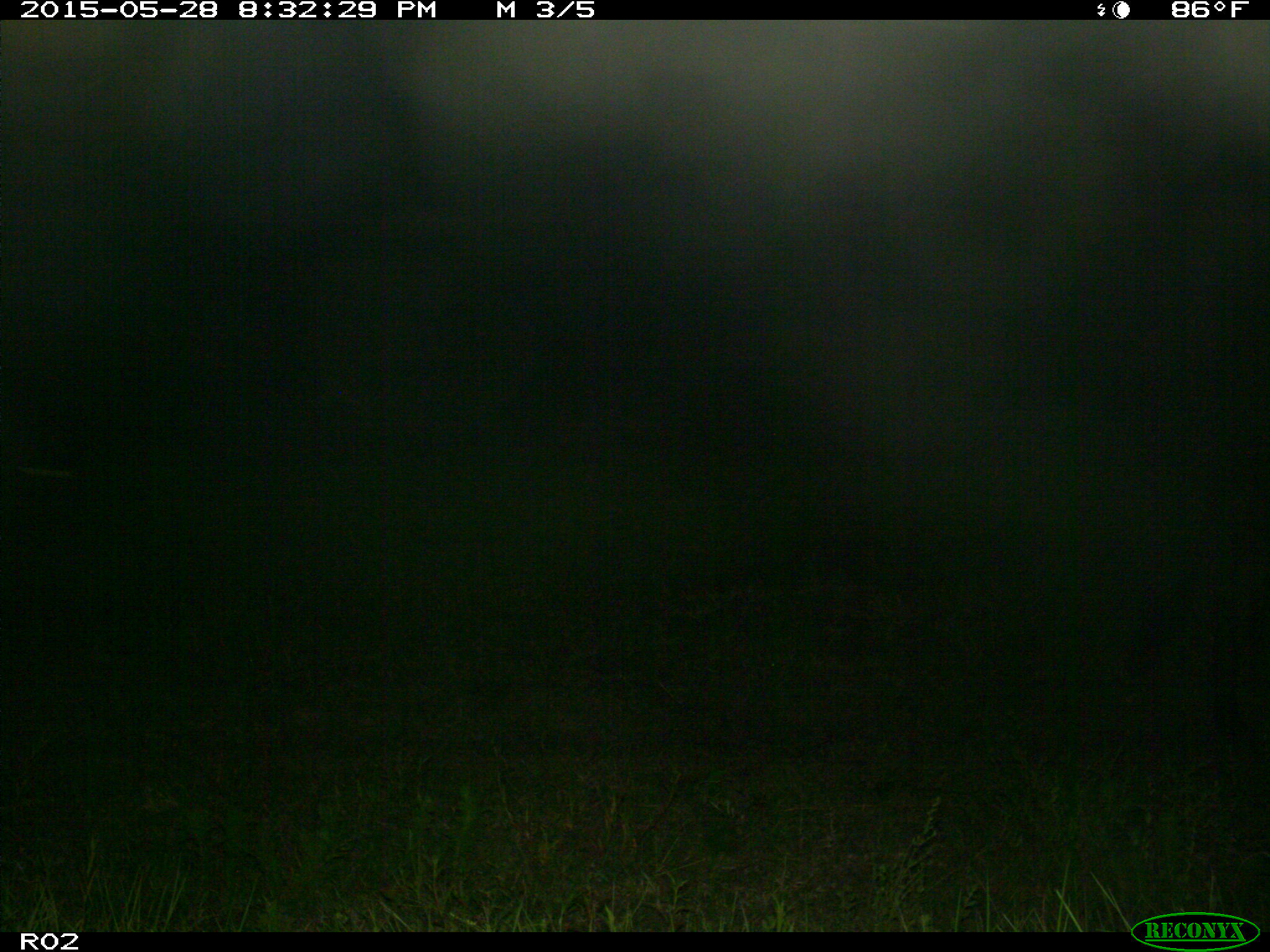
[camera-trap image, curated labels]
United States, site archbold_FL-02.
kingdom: Animalia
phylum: Chordata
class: Mammalia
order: Artiodactyla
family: Bovidae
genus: Bos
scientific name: Bos taurus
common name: domestic cow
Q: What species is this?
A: Bos taurus (domestic cow).